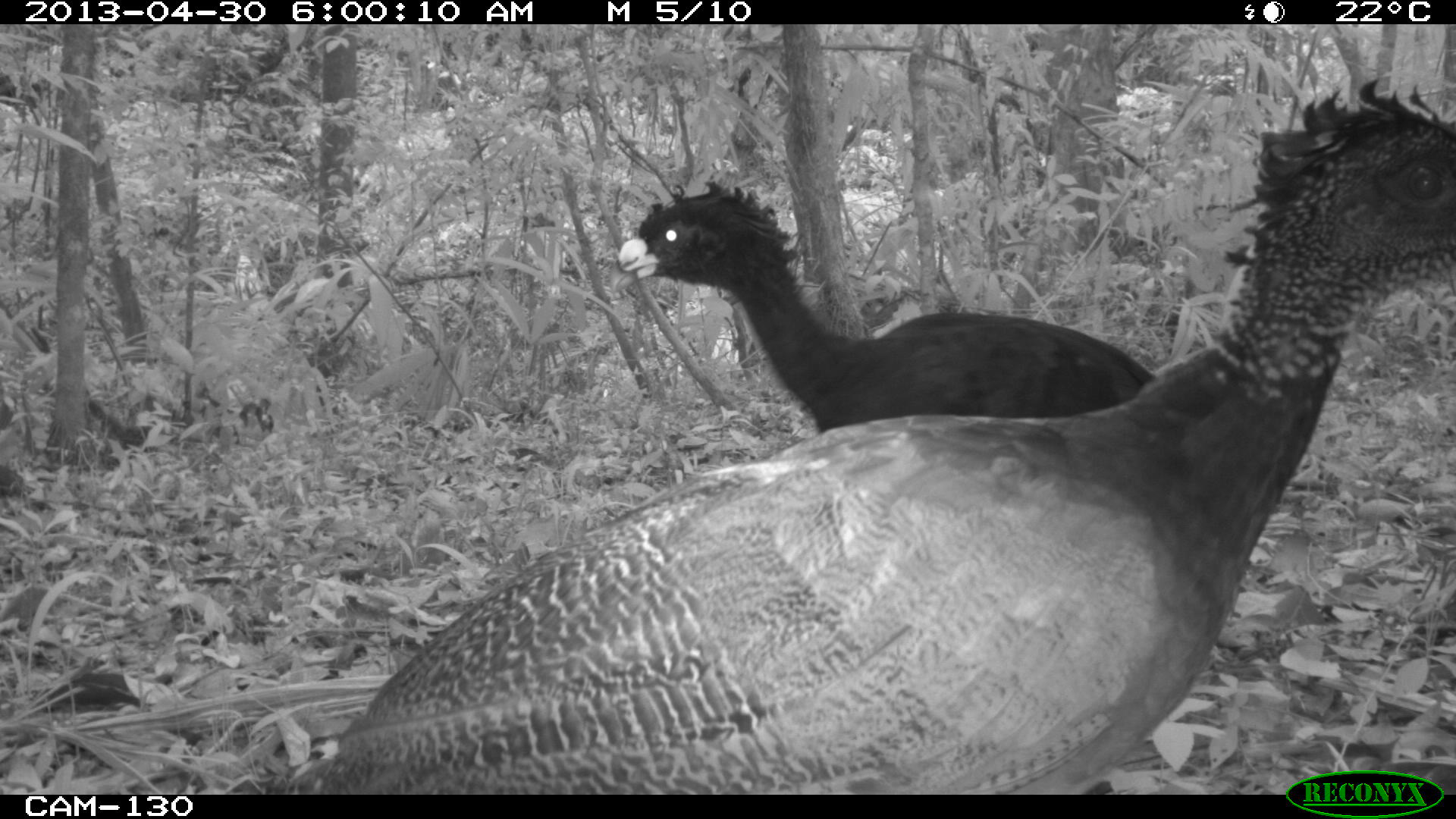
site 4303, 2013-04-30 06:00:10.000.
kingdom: Animalia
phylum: Chordata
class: Aves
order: Galliformes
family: Cracidae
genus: Crax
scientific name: Crax rubra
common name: great curassow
Crax rubra (great curassow), count 3.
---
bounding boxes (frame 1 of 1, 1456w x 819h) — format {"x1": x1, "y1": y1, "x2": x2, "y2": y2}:
crax rubra: {"x1": 321, "y1": 70, "x2": 1453, "y2": 790}; {"x1": 608, "y1": 175, "x2": 1155, "y2": 432}